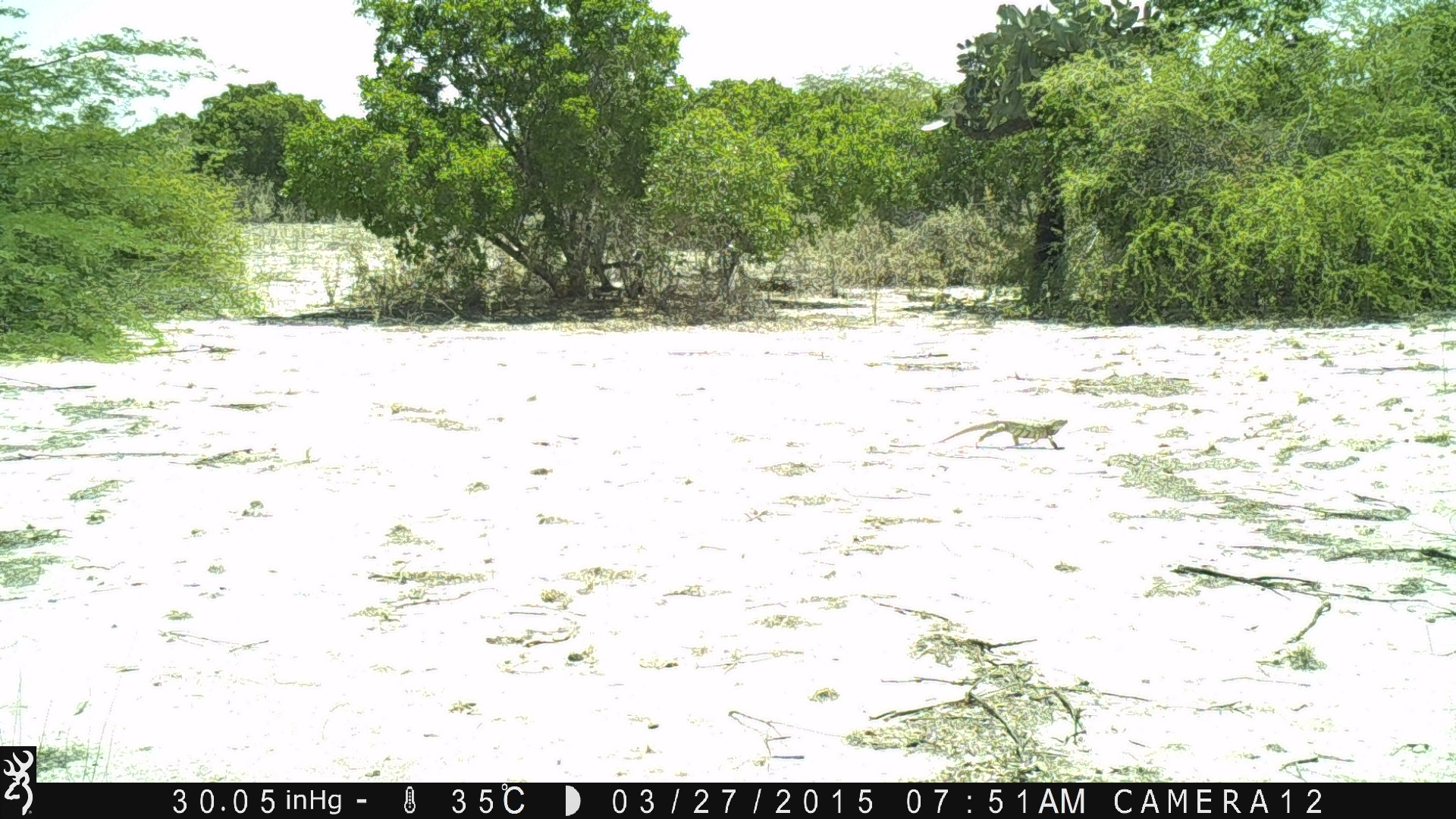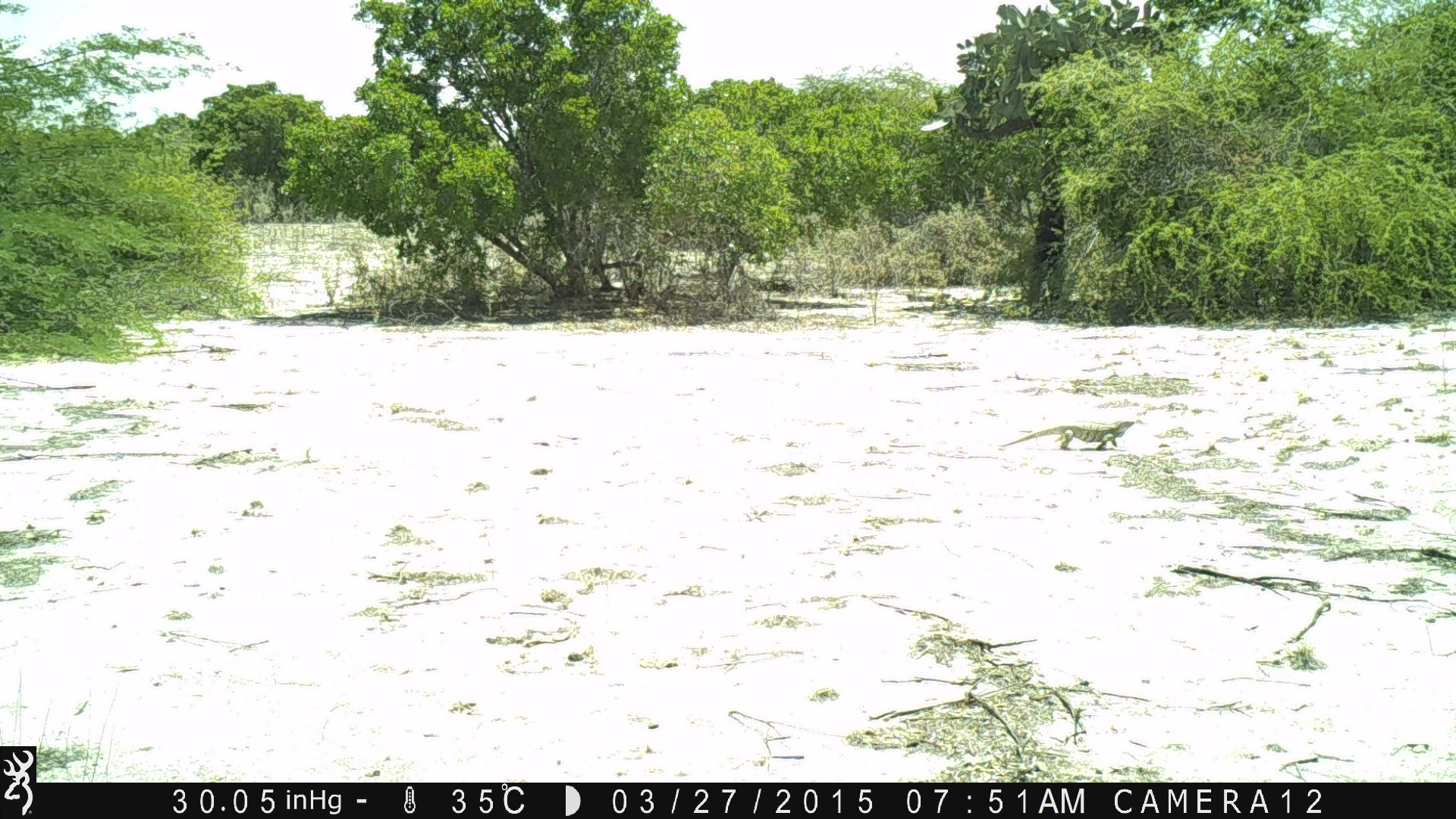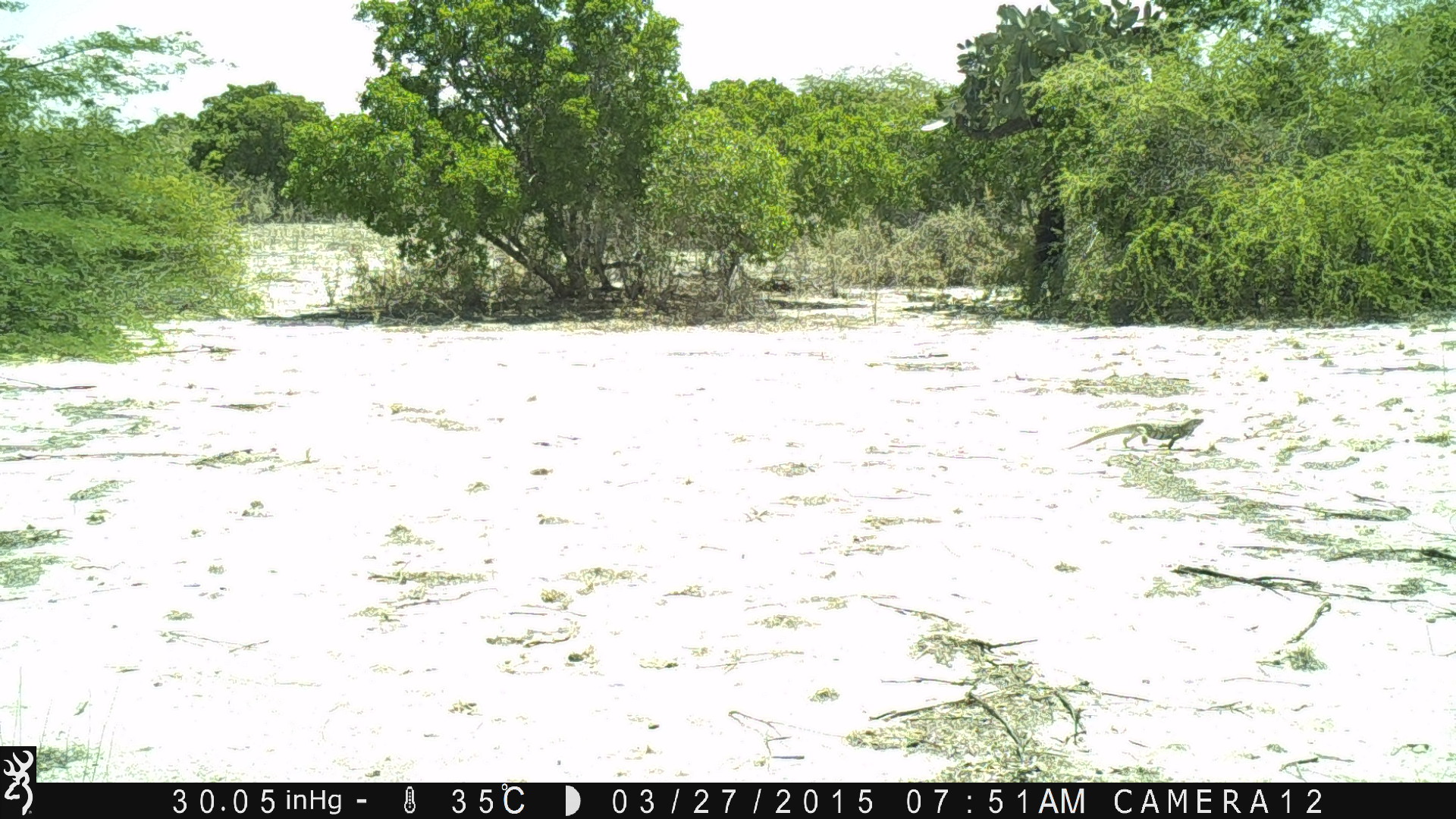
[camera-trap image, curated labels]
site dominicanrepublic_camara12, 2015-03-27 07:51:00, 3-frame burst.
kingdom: Animalia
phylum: Chordata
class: Reptilia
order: Squamata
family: Iguanidae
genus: Iguana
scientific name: Iguana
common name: typical iguanas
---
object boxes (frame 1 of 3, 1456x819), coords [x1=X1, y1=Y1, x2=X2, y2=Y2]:
iguana: [x1=927, y1=416, x2=1065, y2=451]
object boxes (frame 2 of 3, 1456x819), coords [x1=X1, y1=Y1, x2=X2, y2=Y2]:
iguana: [x1=998, y1=418, x2=1141, y2=452]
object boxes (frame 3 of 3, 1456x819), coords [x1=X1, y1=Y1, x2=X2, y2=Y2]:
iguana: [x1=1057, y1=415, x2=1197, y2=453]